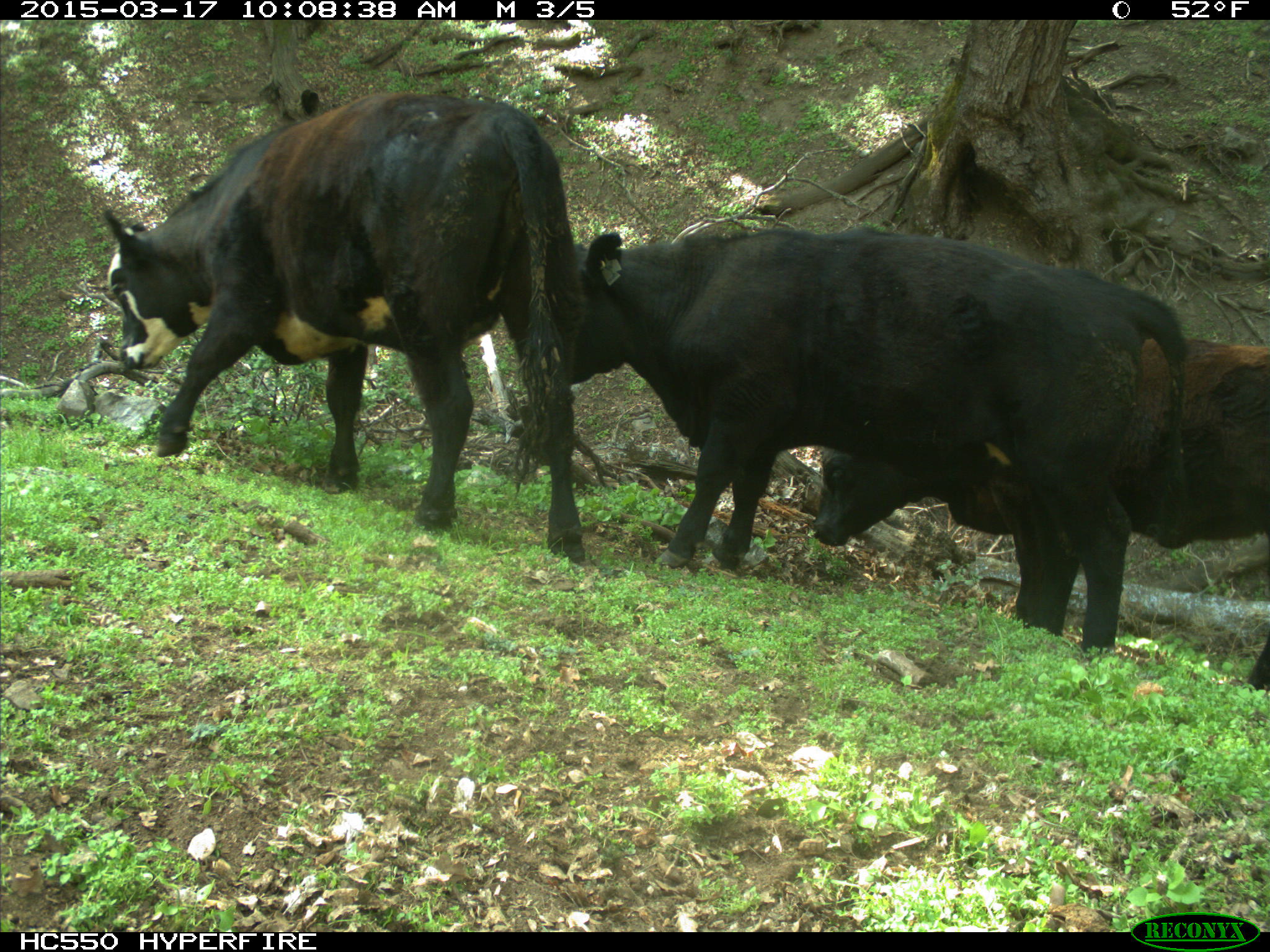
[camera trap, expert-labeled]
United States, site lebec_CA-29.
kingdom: Animalia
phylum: Chordata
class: Mammalia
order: Artiodactyla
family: Bovidae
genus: Bos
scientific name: Bos taurus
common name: domestic cow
Bos taurus (domestic cow).